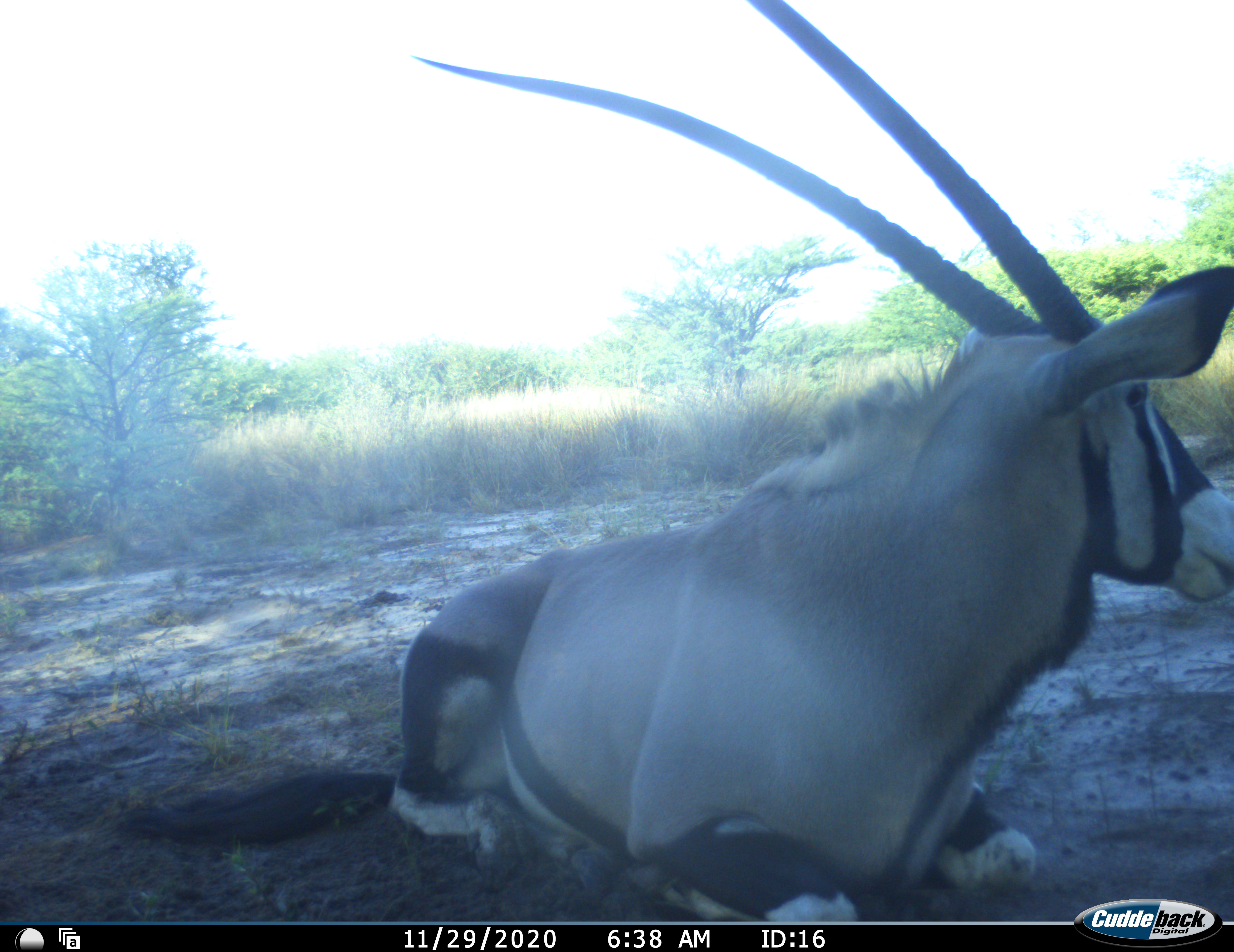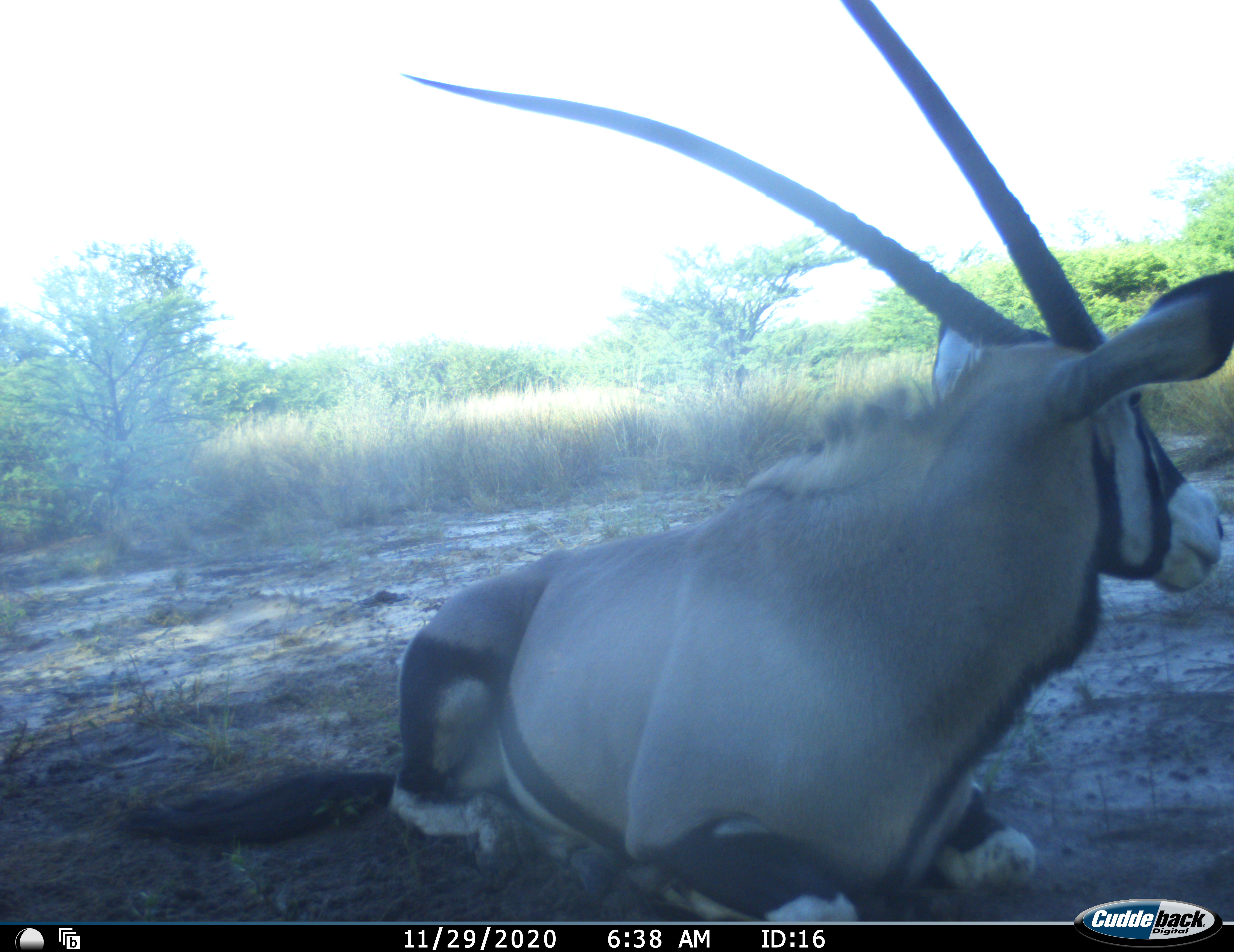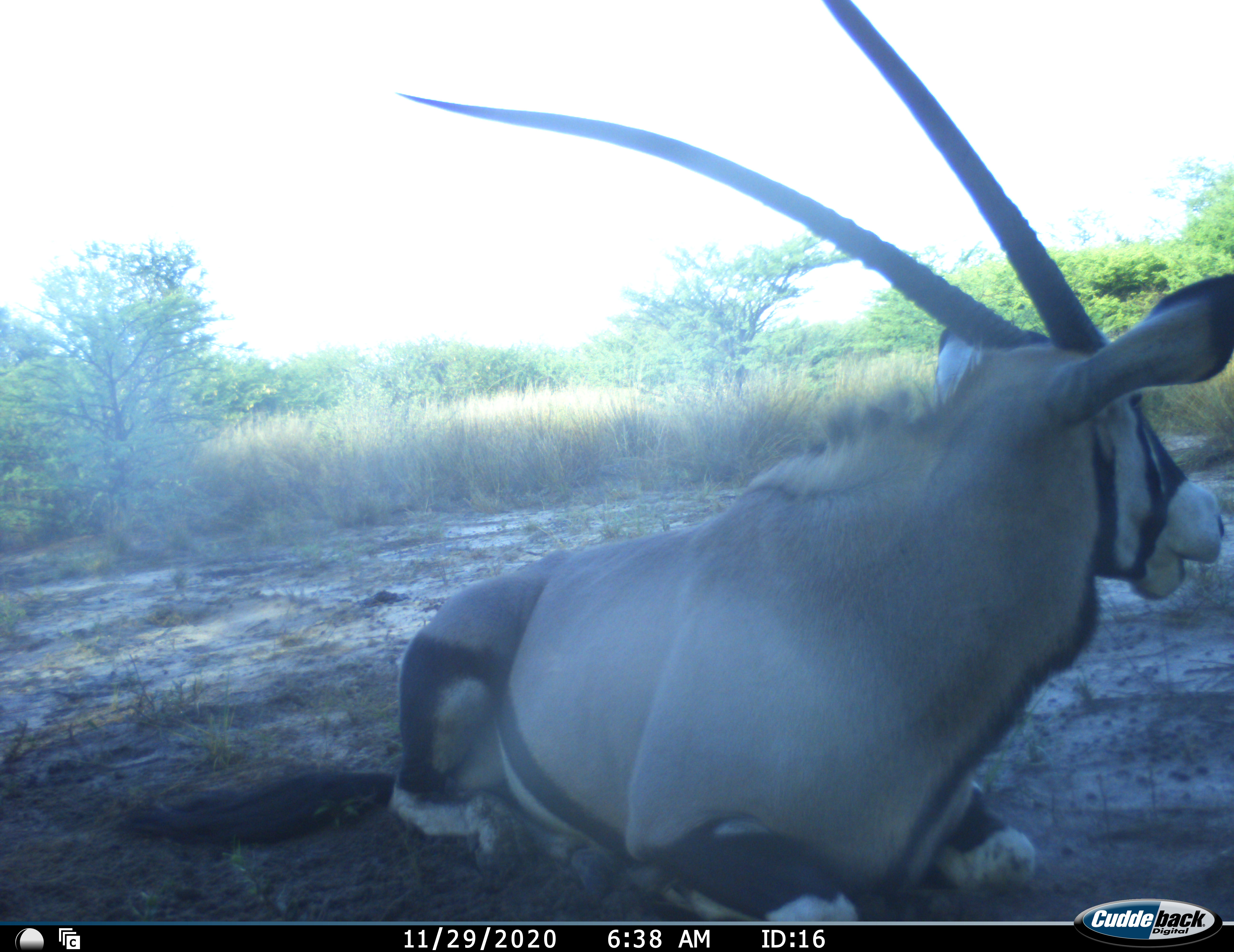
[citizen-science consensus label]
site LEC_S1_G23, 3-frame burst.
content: unidentified animal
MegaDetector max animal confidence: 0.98